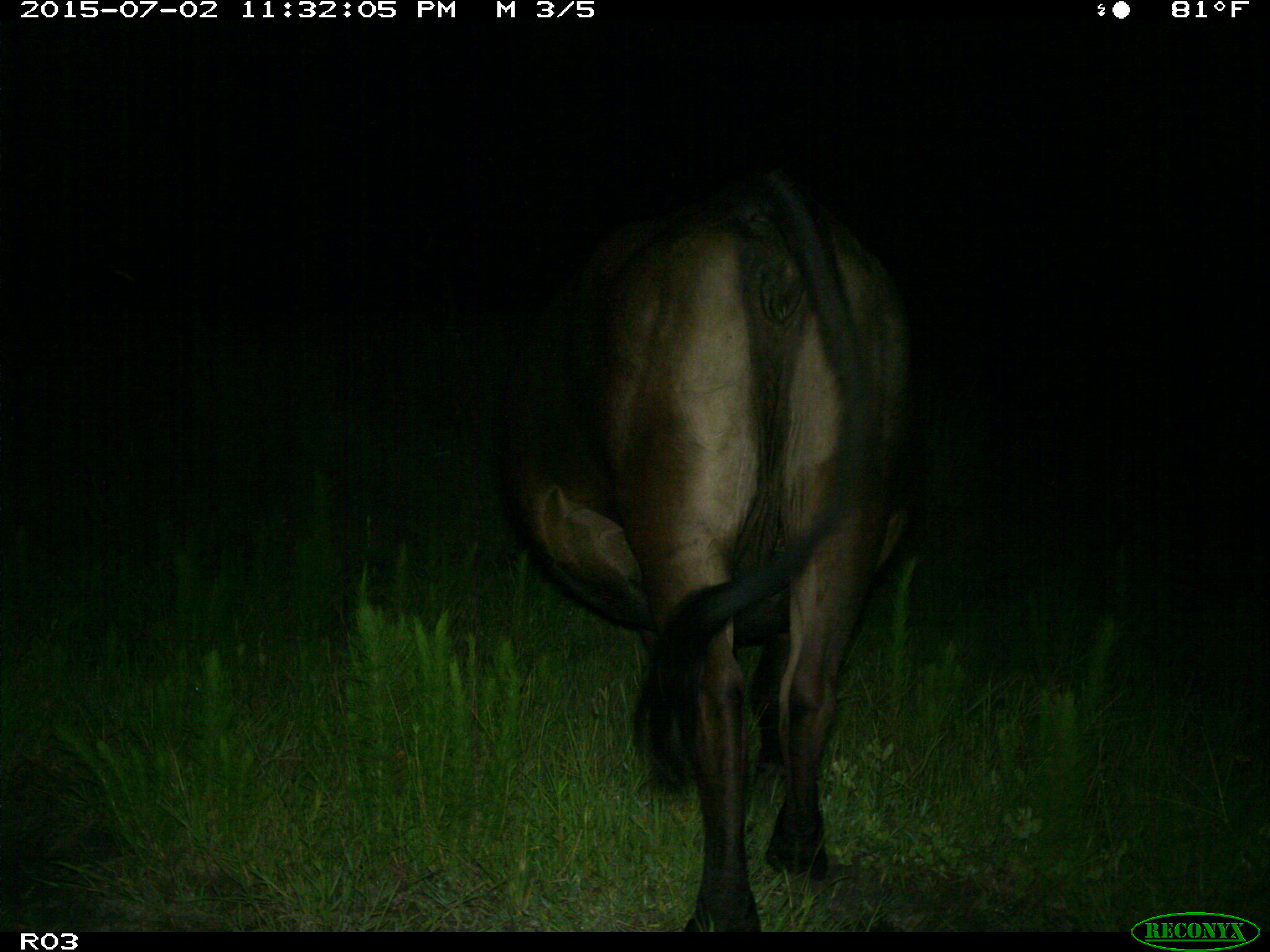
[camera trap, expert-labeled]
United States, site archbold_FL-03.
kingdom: Animalia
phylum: Chordata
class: Mammalia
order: Artiodactyla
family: Bovidae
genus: Bos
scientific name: Bos taurus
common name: domestic cow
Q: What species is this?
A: Bos taurus (domestic cow).